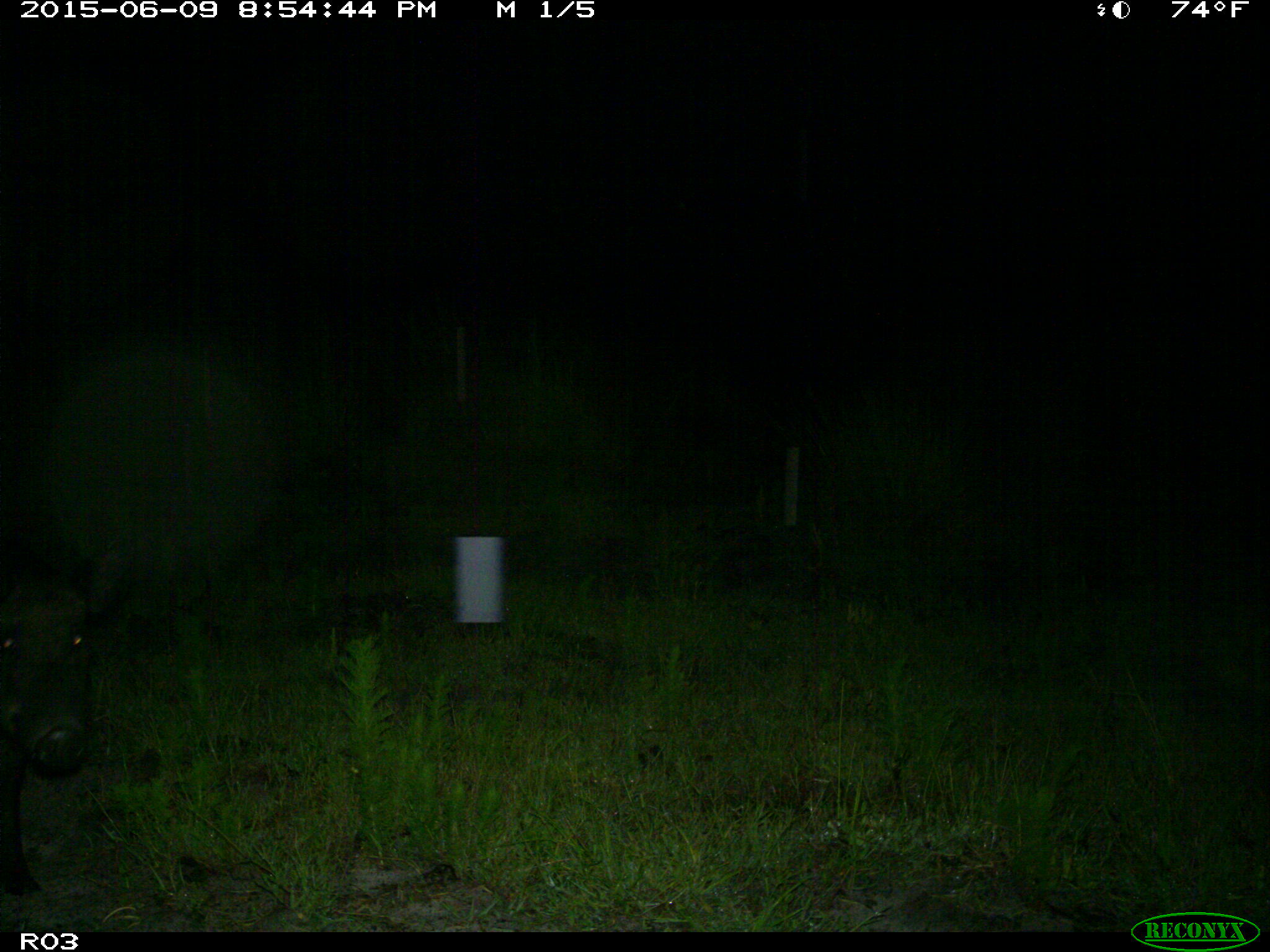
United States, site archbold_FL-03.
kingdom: Animalia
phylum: Chordata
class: Mammalia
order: Artiodactyla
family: Suidae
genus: Sus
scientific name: Sus scrofa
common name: wild boar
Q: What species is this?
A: Sus scrofa (wild boar).